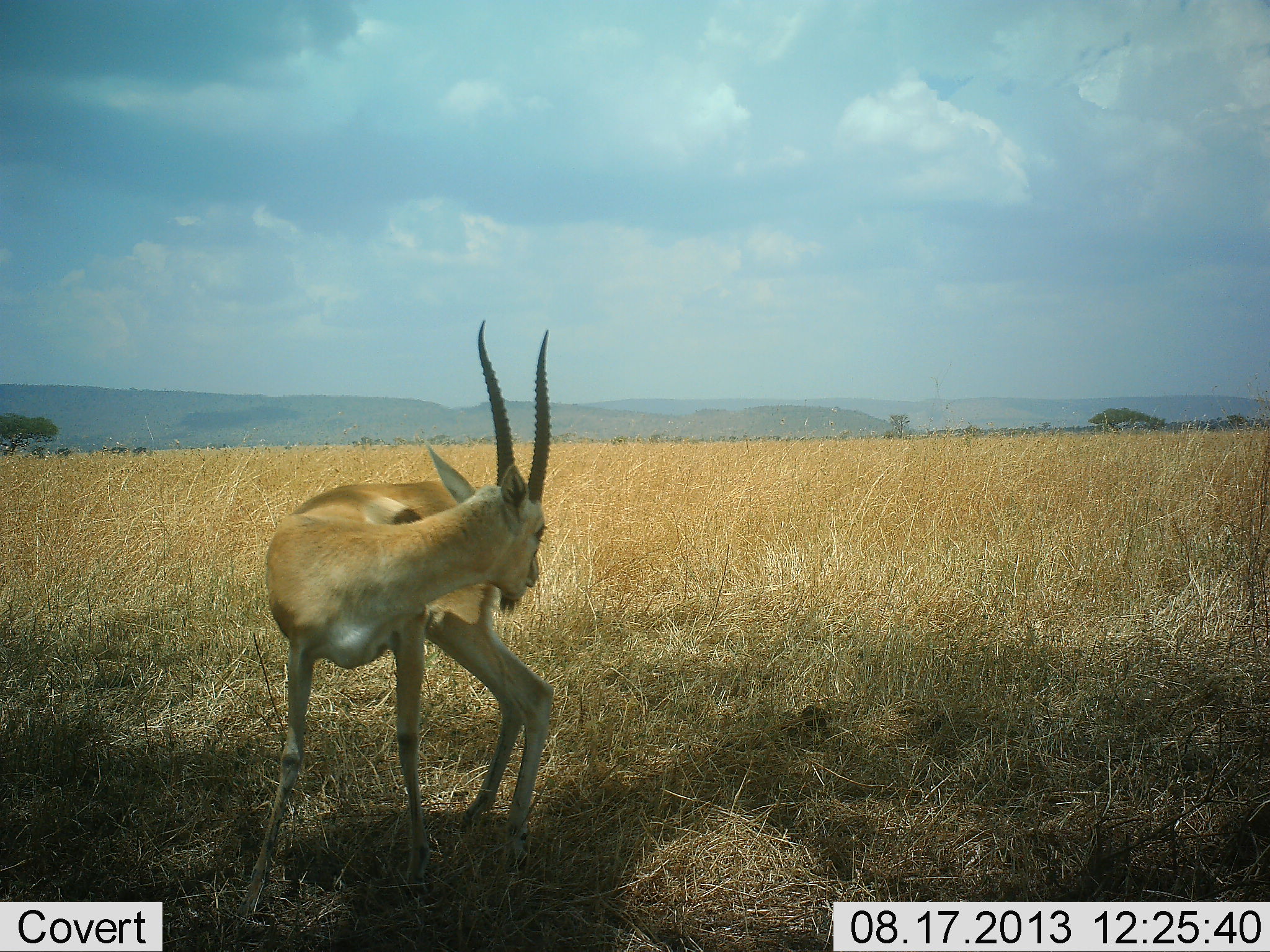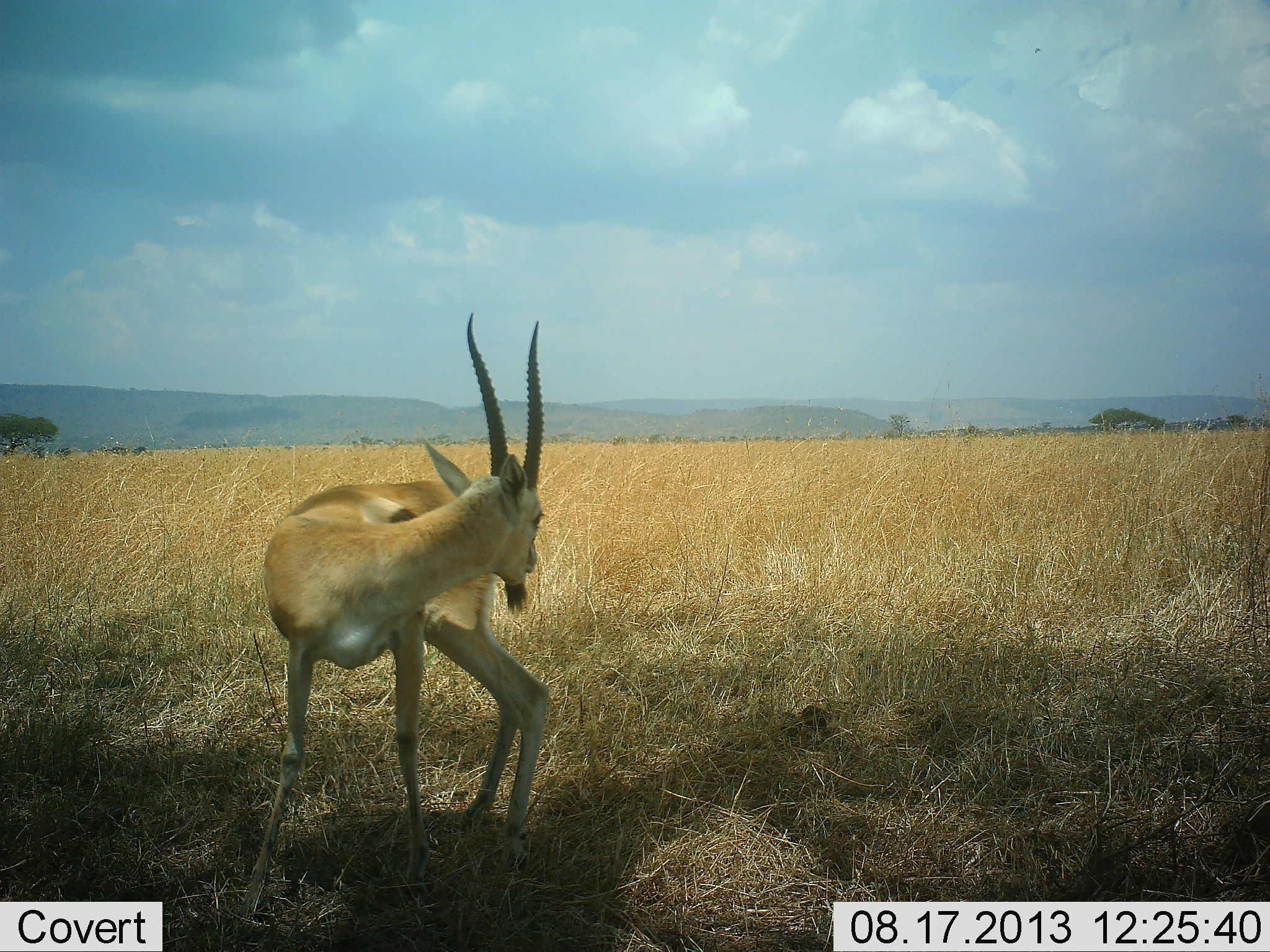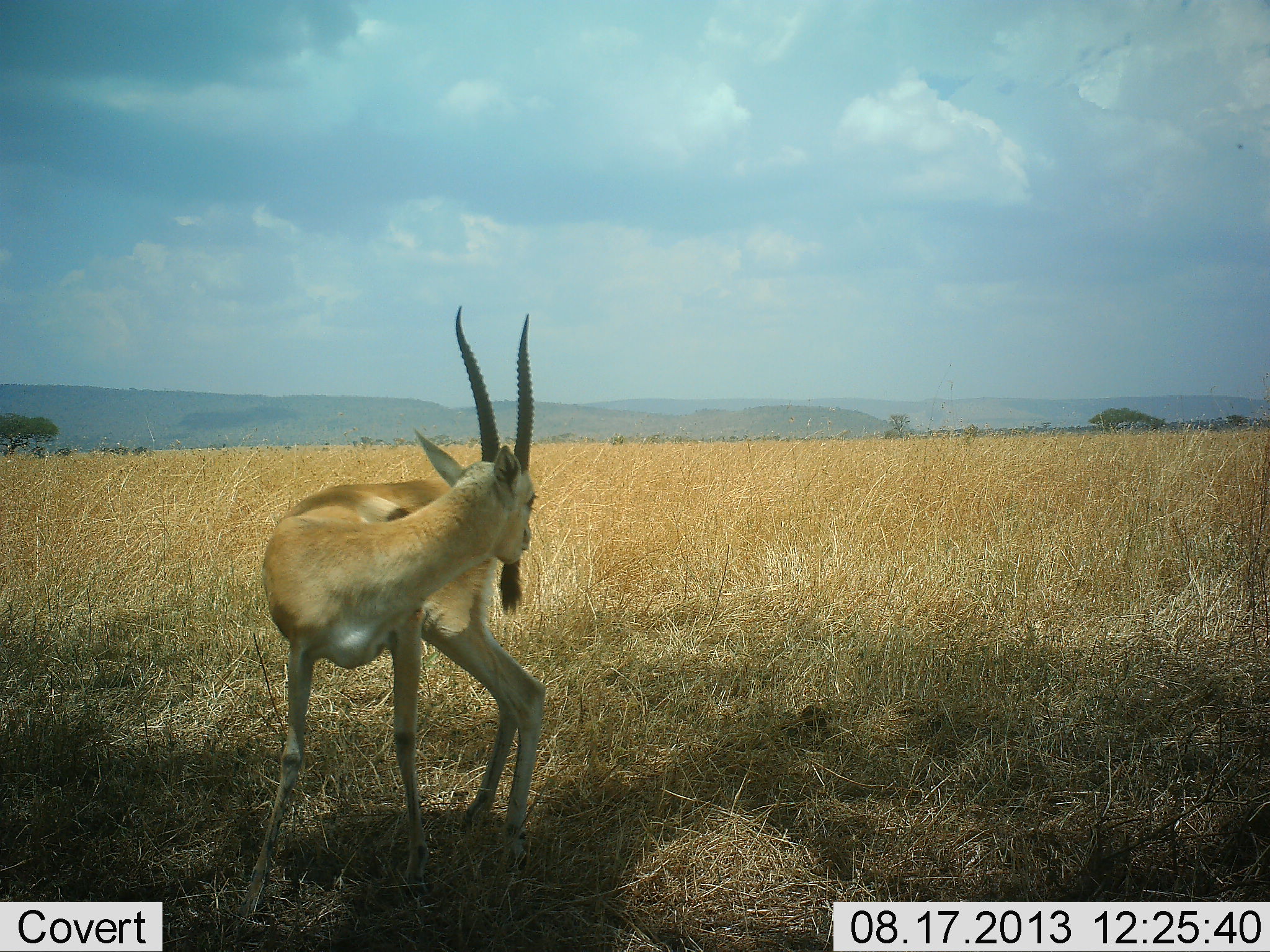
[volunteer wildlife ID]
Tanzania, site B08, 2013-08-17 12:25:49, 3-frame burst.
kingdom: Animalia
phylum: Chordata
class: Mammalia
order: Artiodactyla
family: Bovidae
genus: Nanger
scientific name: Nanger granti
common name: grant's gazelle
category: gazellegrants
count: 1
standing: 80%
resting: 0%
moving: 10%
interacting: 10%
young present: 0%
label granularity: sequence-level